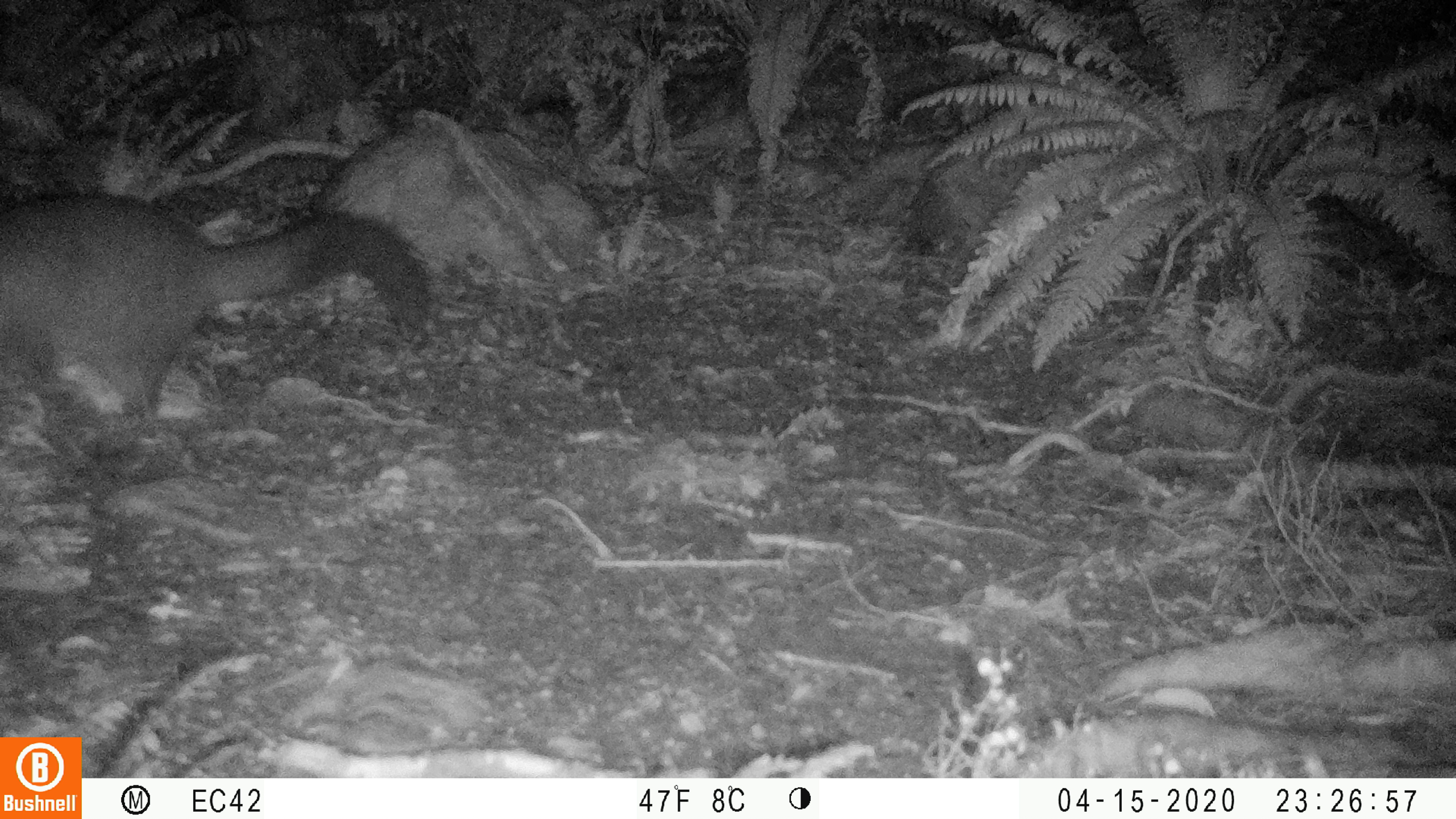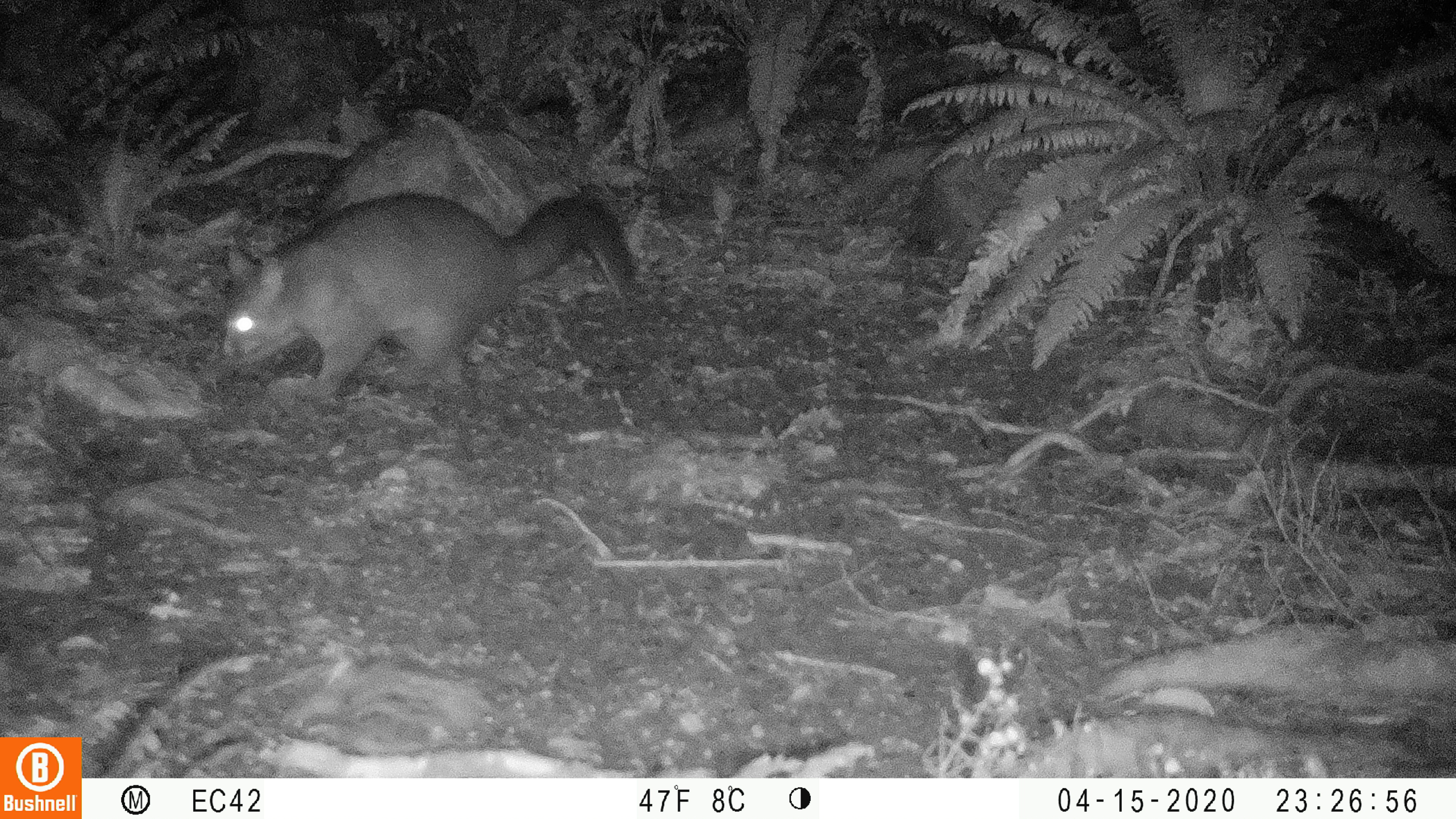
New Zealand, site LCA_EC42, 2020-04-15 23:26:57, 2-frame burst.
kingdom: Animalia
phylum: Chordata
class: Mammalia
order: Diprotodontia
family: Phalangeridae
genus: Trichosurus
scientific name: Trichosurus vulpecula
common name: common brushtail possum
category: possum